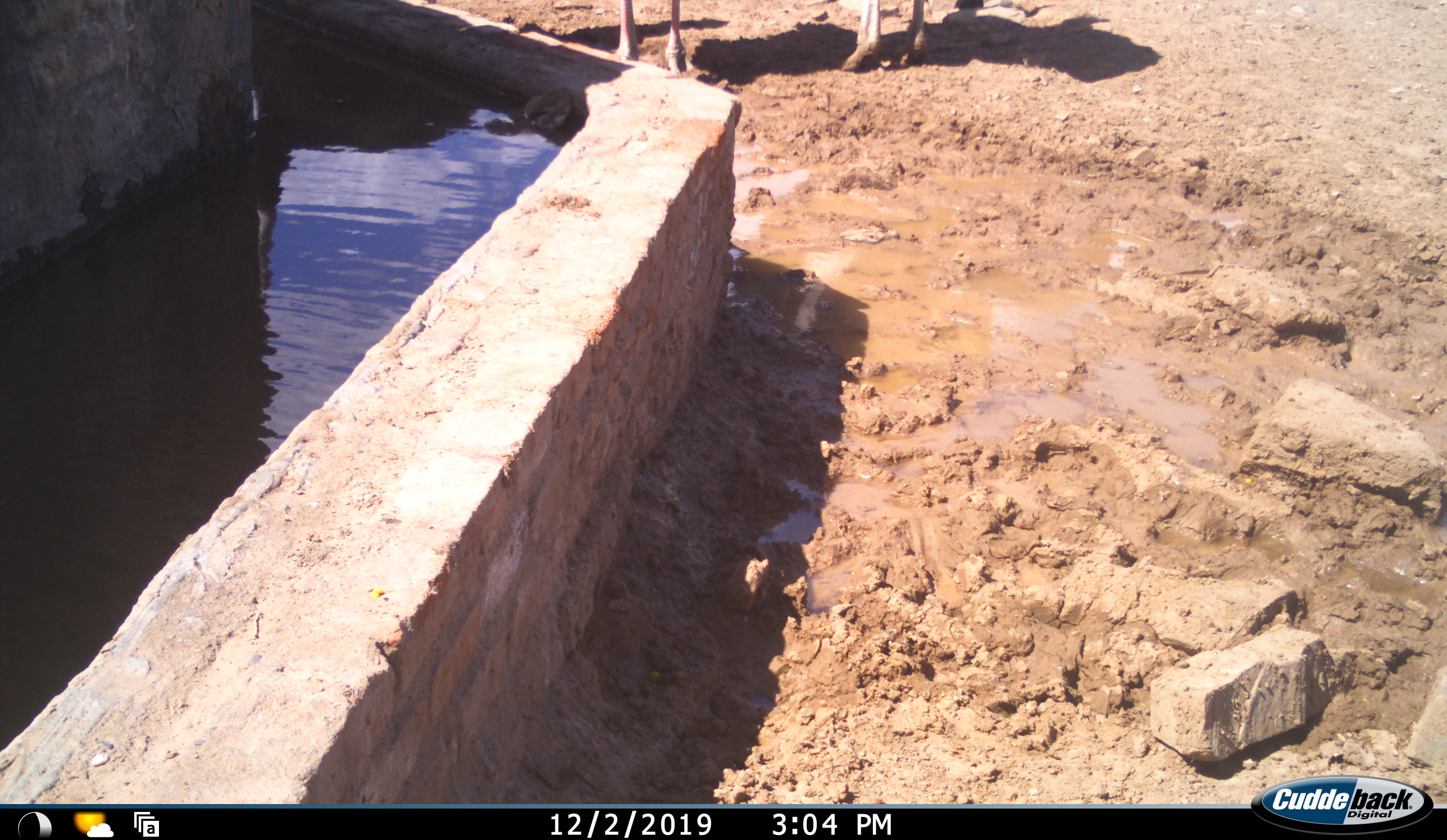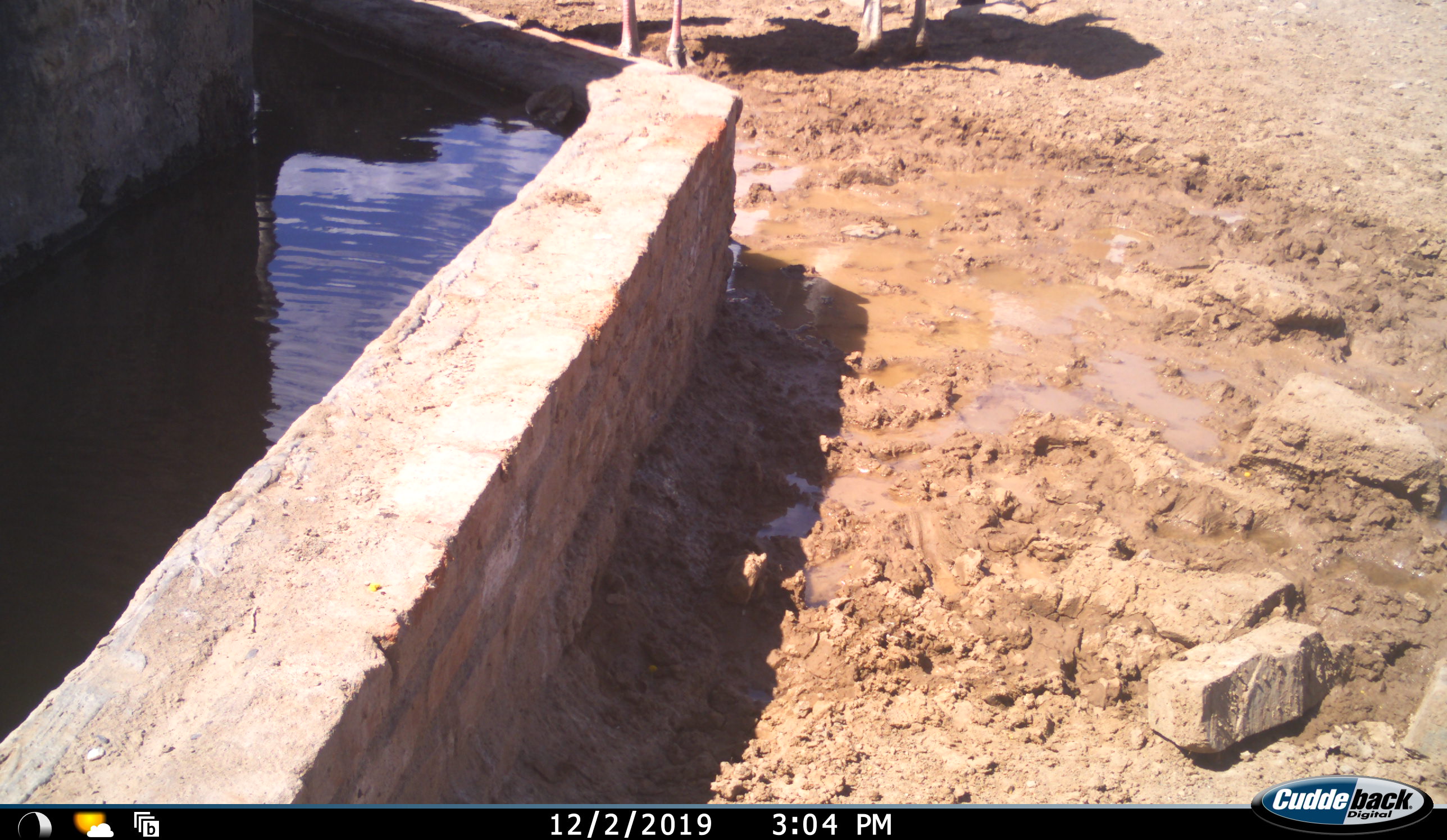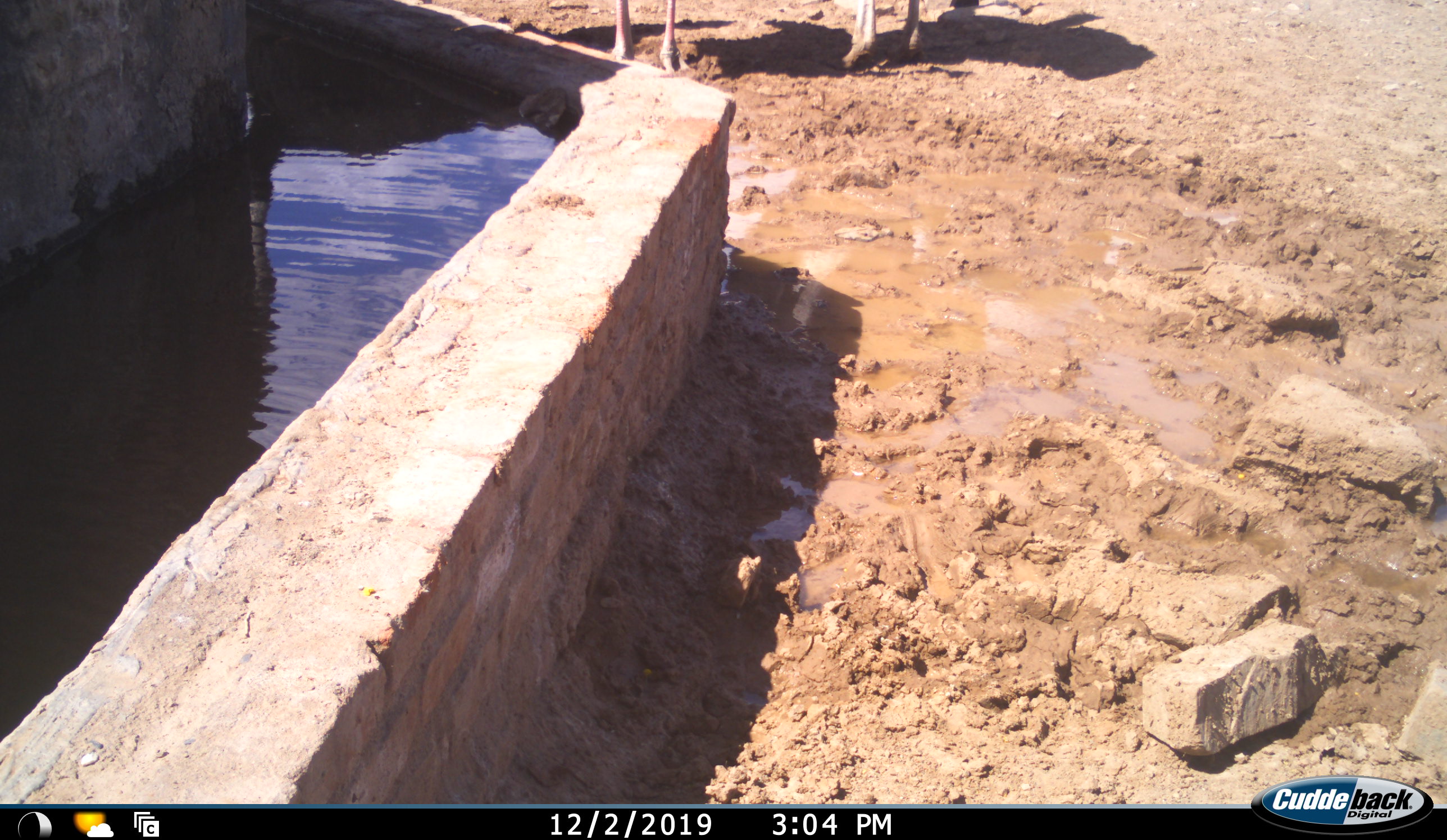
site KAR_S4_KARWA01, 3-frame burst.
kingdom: Animalia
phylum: Chordata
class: Mammalia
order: Artiodactyla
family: Bovidae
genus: Antidorcas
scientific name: Antidorcas marsupialis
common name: springbok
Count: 2.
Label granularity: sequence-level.